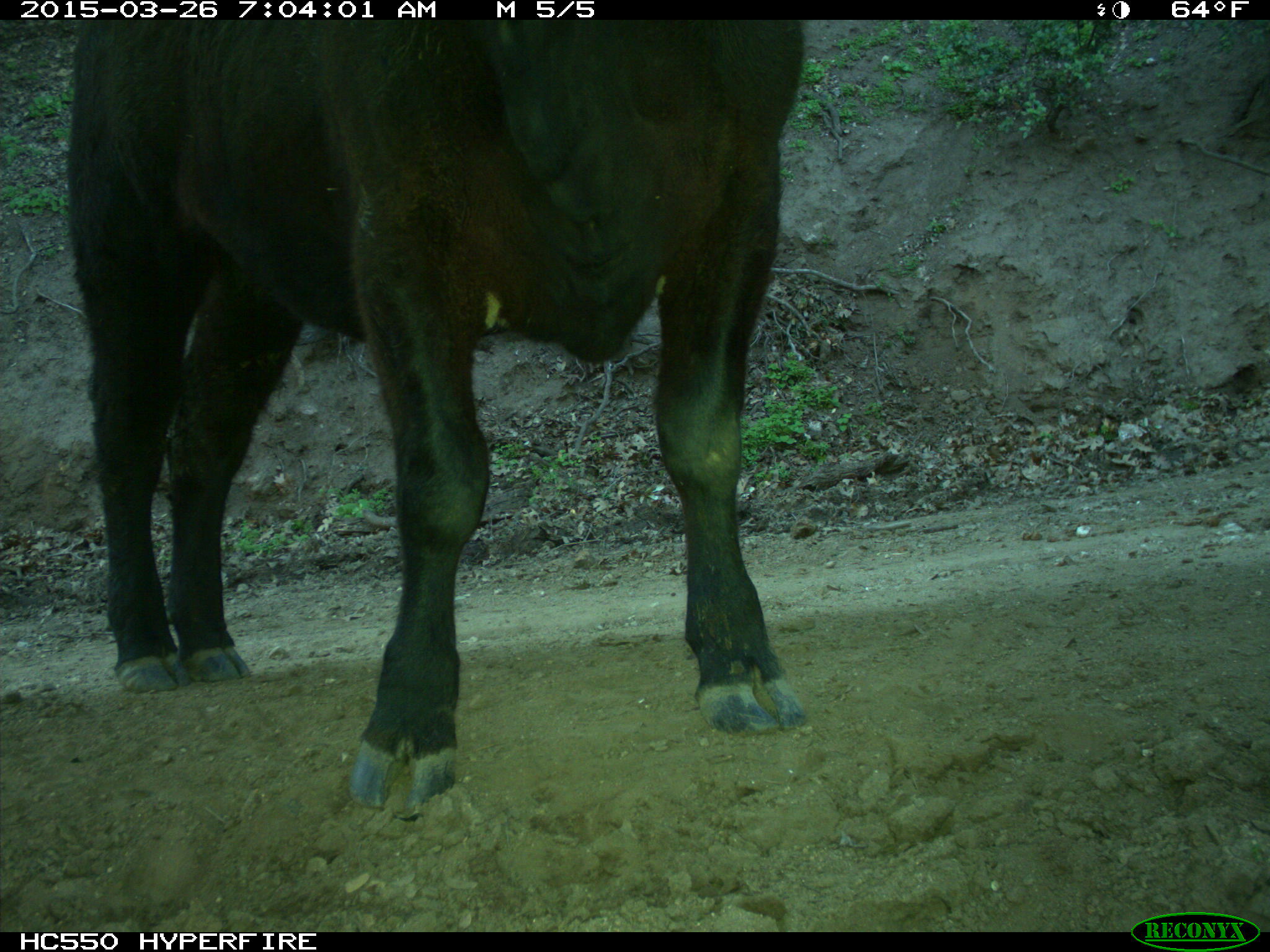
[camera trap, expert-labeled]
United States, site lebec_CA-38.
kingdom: Animalia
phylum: Chordata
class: Mammalia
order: Artiodactyla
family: Bovidae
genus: Bos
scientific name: Bos taurus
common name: domestic cow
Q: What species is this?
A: Bos taurus (domestic cow).